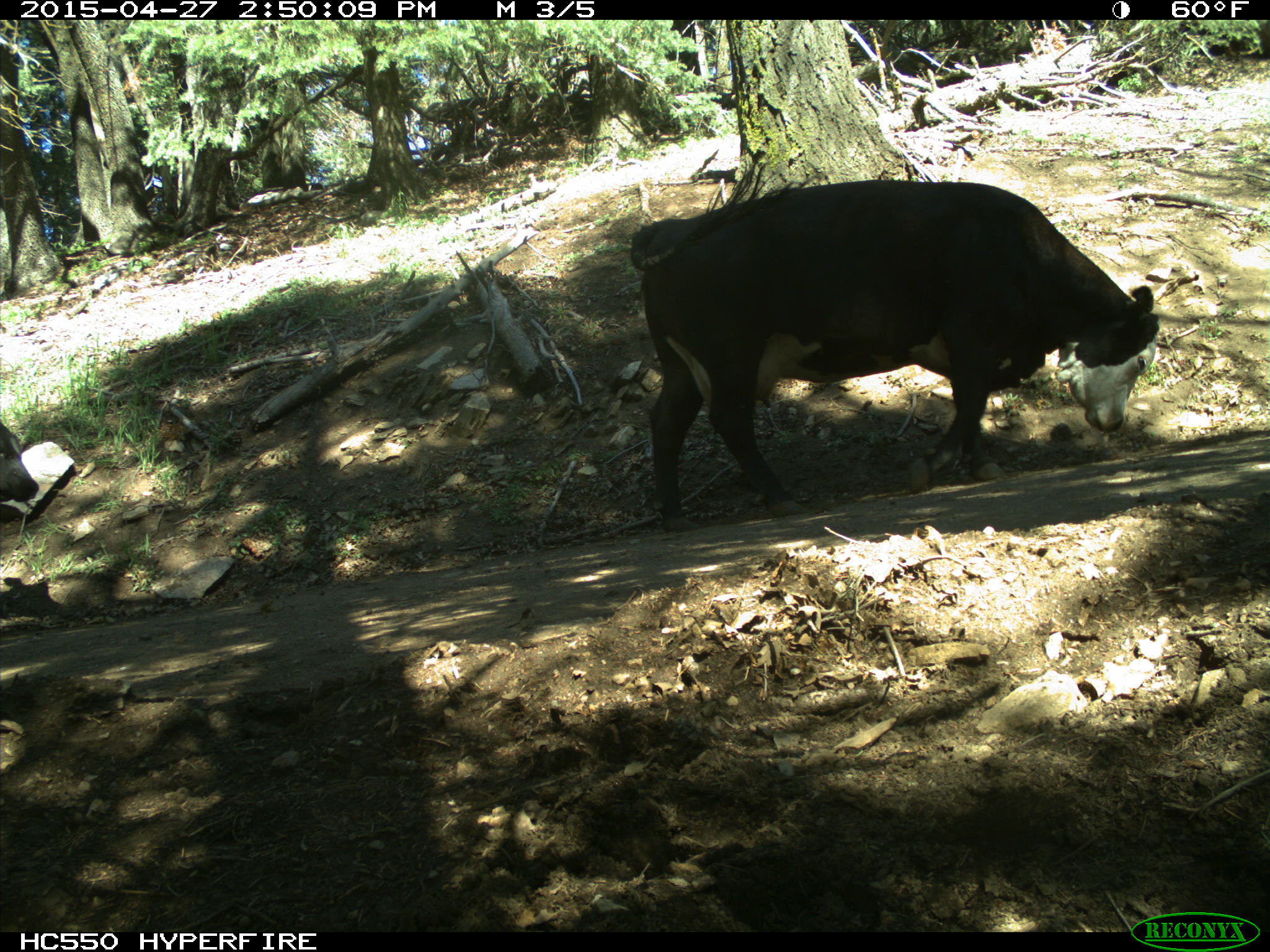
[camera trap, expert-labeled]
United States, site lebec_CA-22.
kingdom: Animalia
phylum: Chordata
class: Mammalia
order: Artiodactyla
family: Bovidae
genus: Bos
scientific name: Bos taurus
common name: domestic cow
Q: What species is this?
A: Bos taurus (domestic cow).